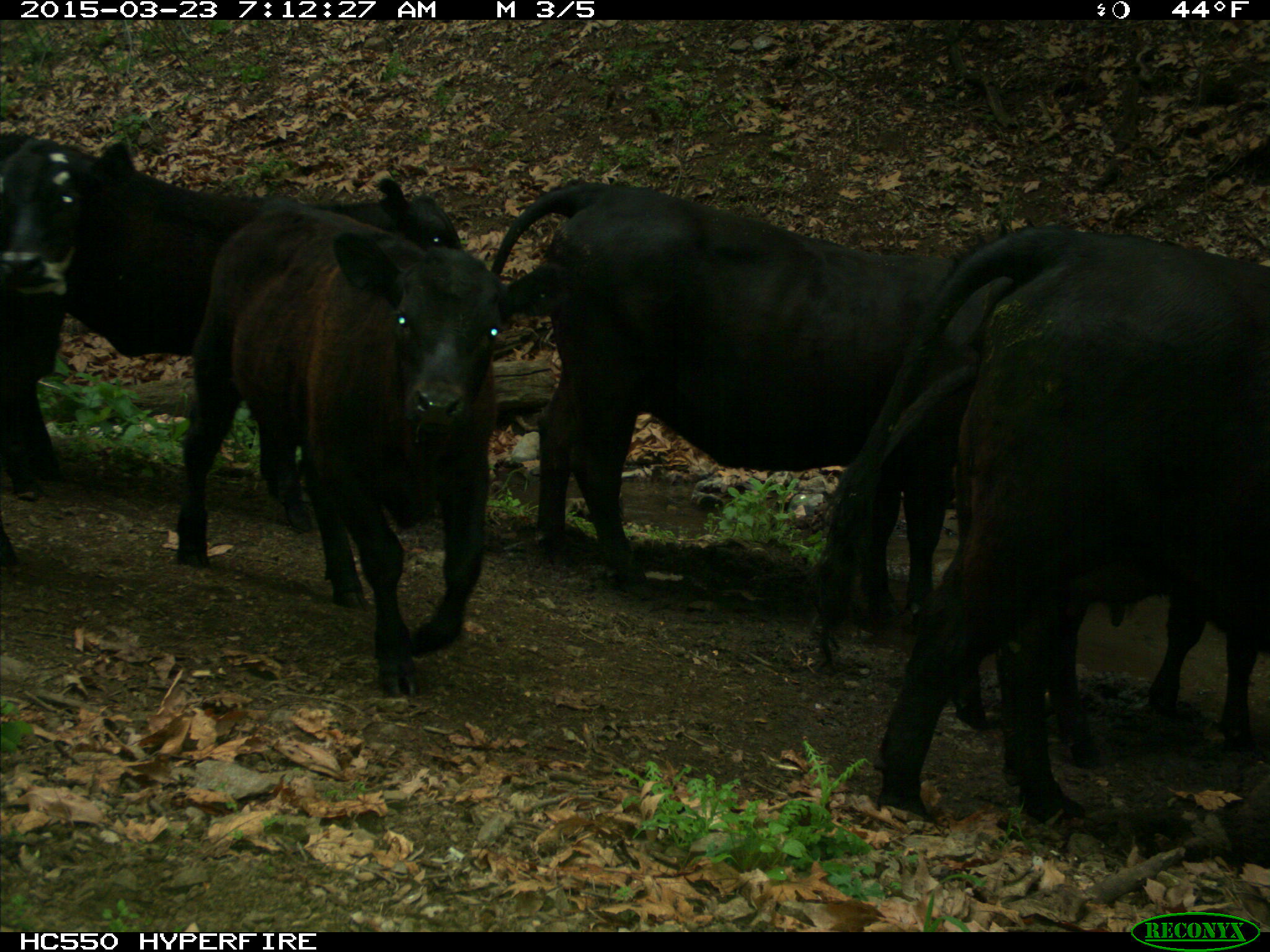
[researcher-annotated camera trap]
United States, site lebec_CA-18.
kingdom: Animalia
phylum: Chordata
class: Mammalia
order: Artiodactyla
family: Bovidae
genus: Bos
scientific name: Bos taurus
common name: domestic cow